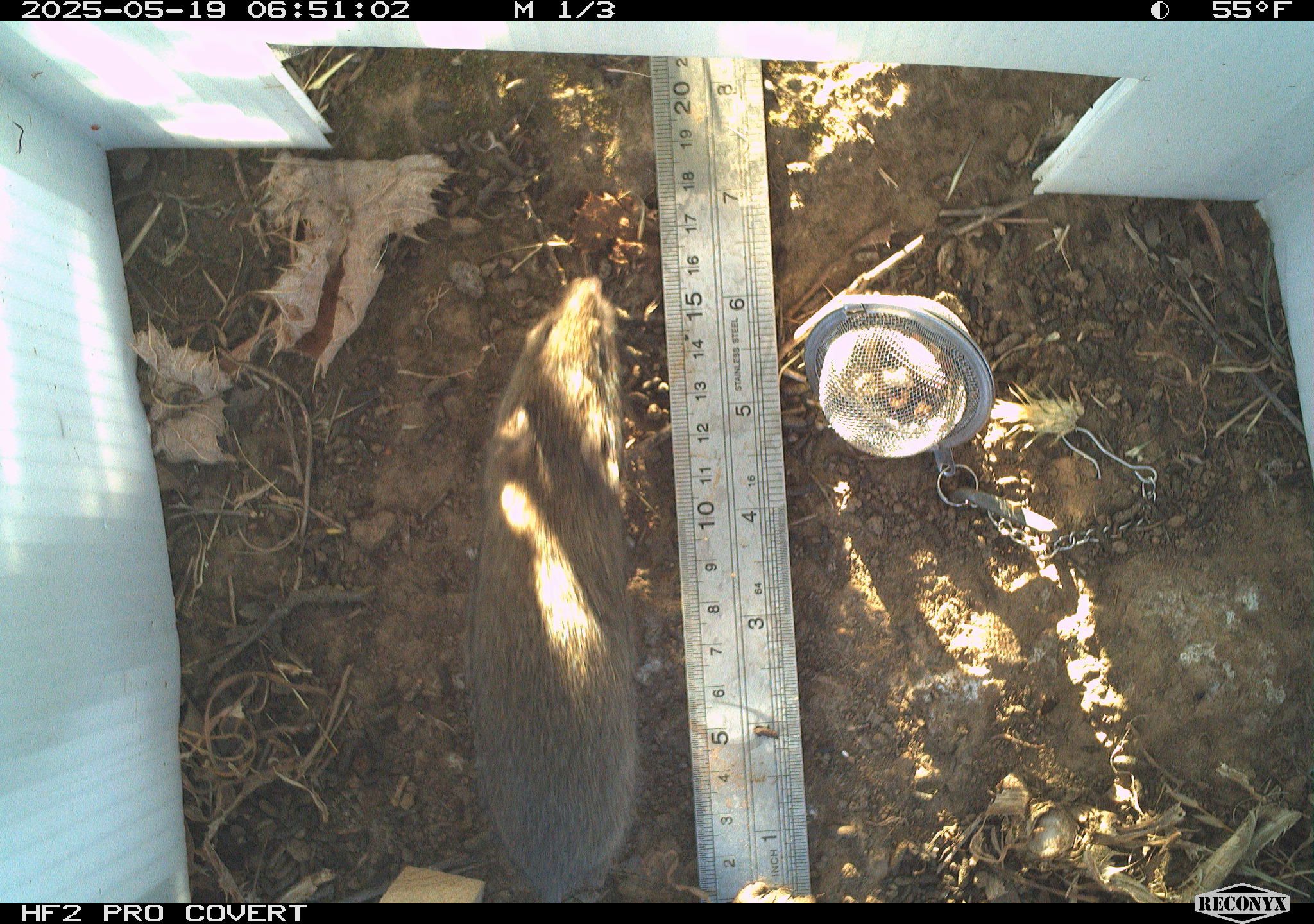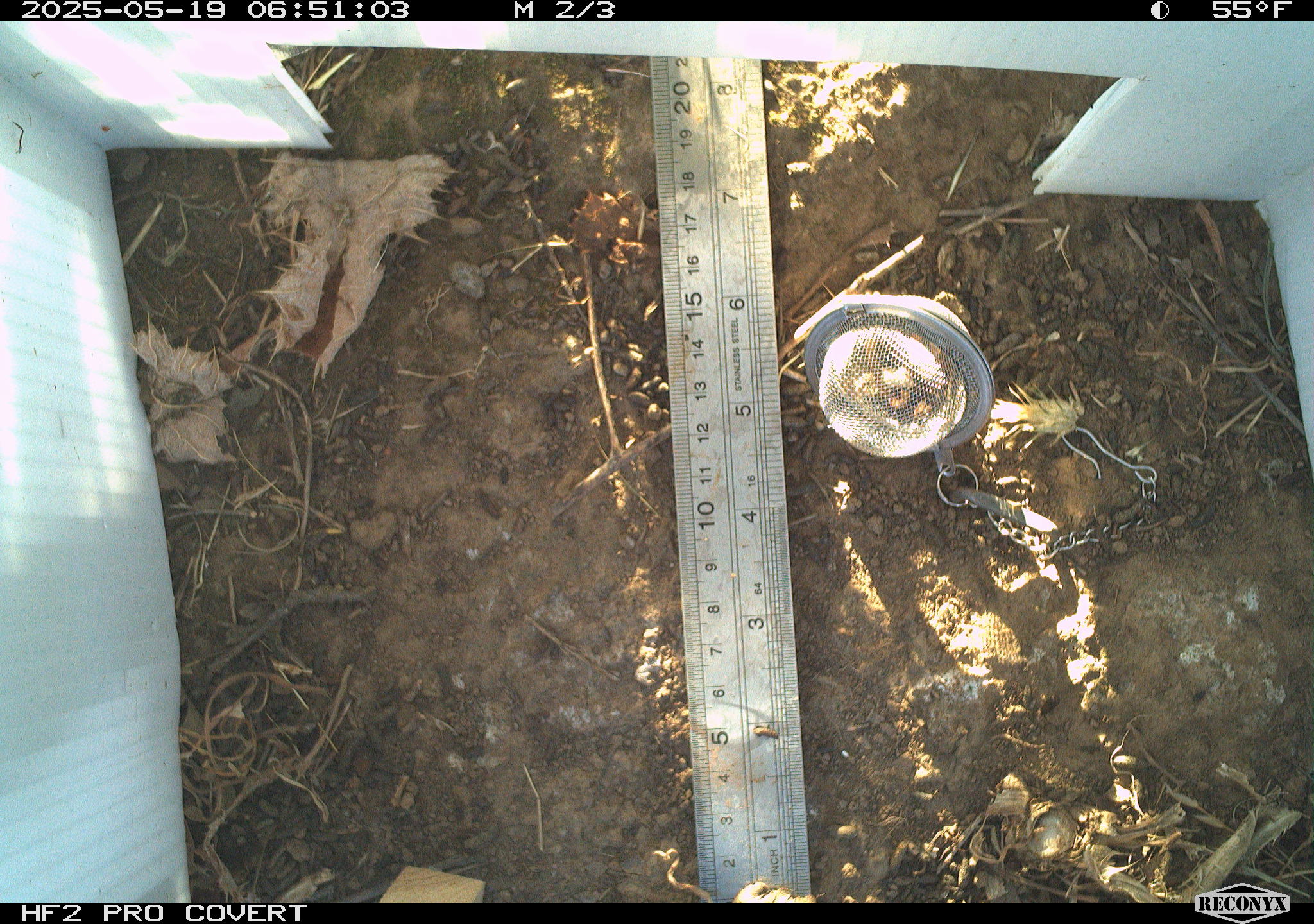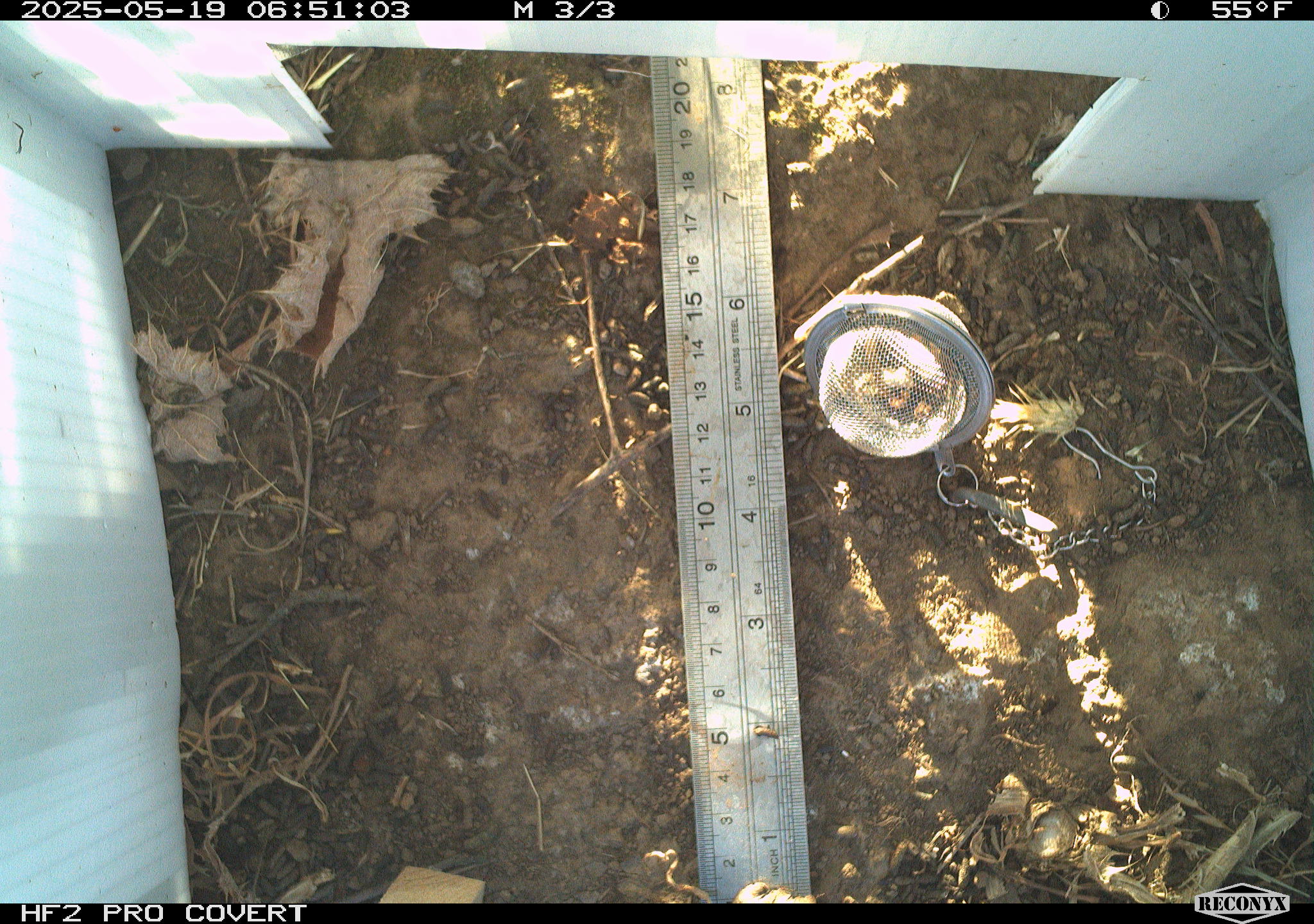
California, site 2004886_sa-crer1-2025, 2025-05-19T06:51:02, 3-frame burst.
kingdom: Animalia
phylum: Chordata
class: Mammalia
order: Rodentia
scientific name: Rodentia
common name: rodent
Rodent (Rodentia).